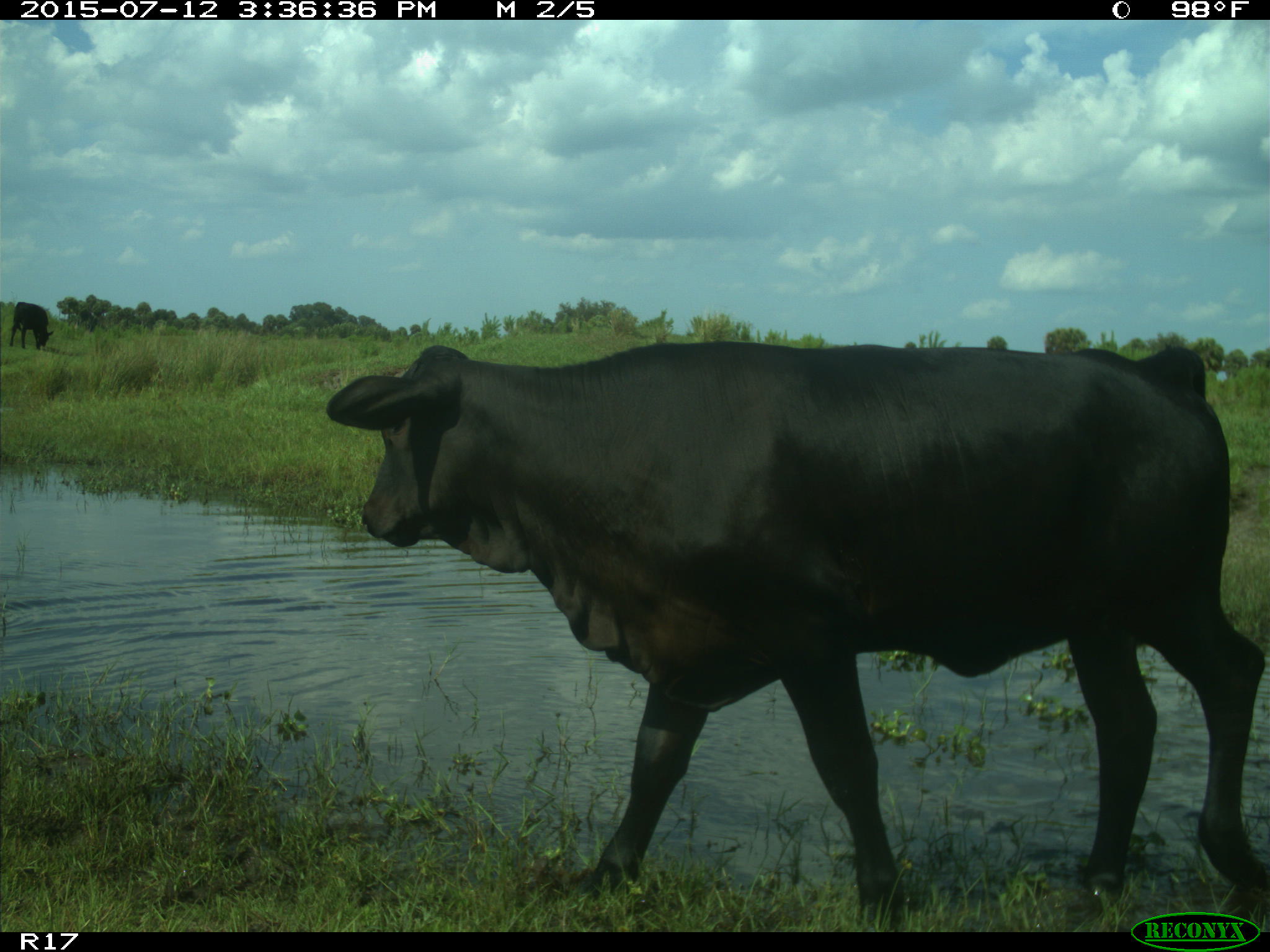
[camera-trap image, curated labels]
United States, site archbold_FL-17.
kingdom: Animalia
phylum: Chordata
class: Mammalia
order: Artiodactyla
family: Bovidae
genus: Bos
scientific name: Bos taurus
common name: domestic cow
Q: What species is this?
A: Bos taurus (domestic cow).